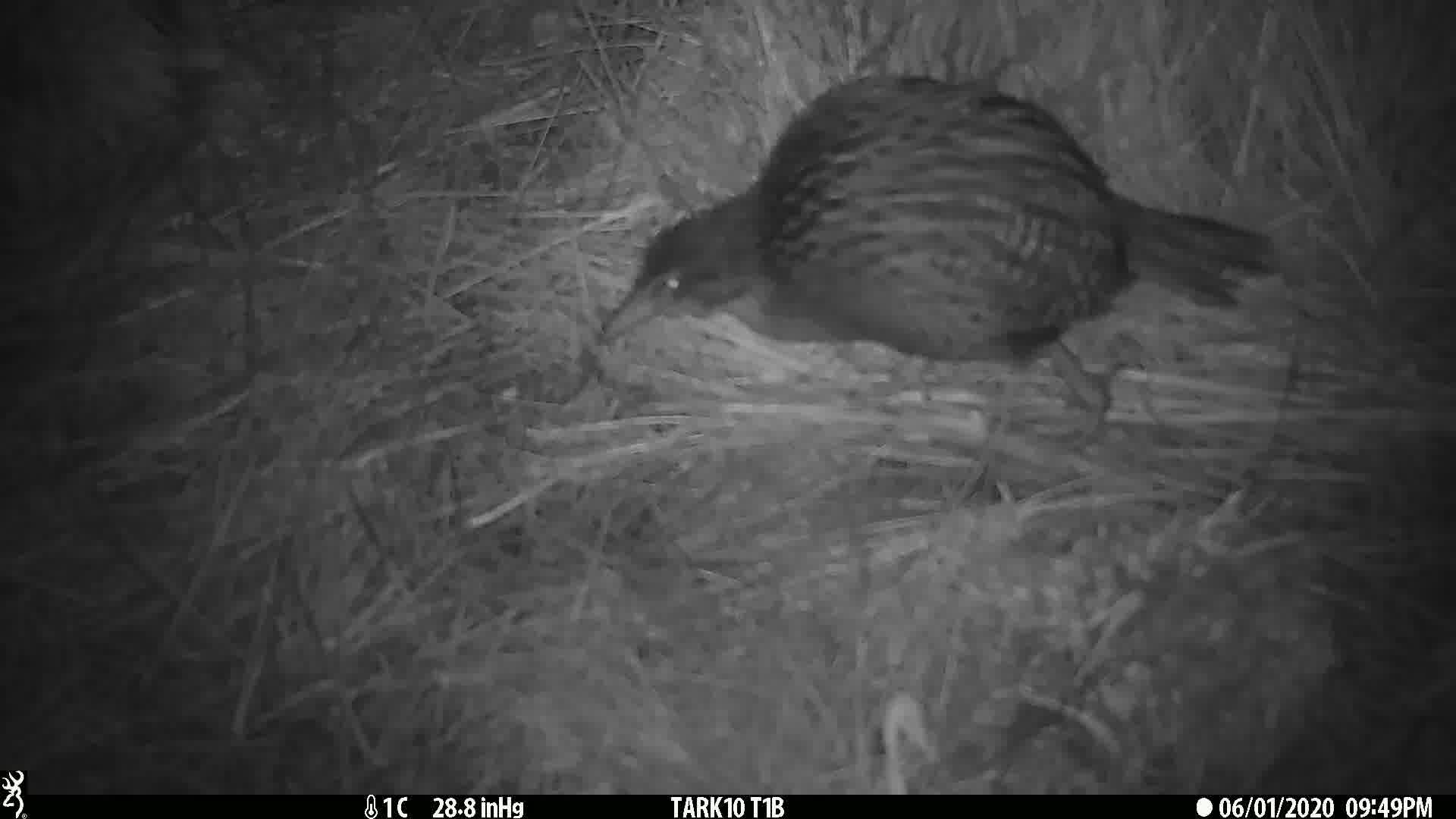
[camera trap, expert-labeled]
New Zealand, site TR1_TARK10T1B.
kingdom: Animalia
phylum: Chordata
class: Aves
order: Gruiformes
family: Rallidae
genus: Gallirallus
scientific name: Gallirallus australis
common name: weka